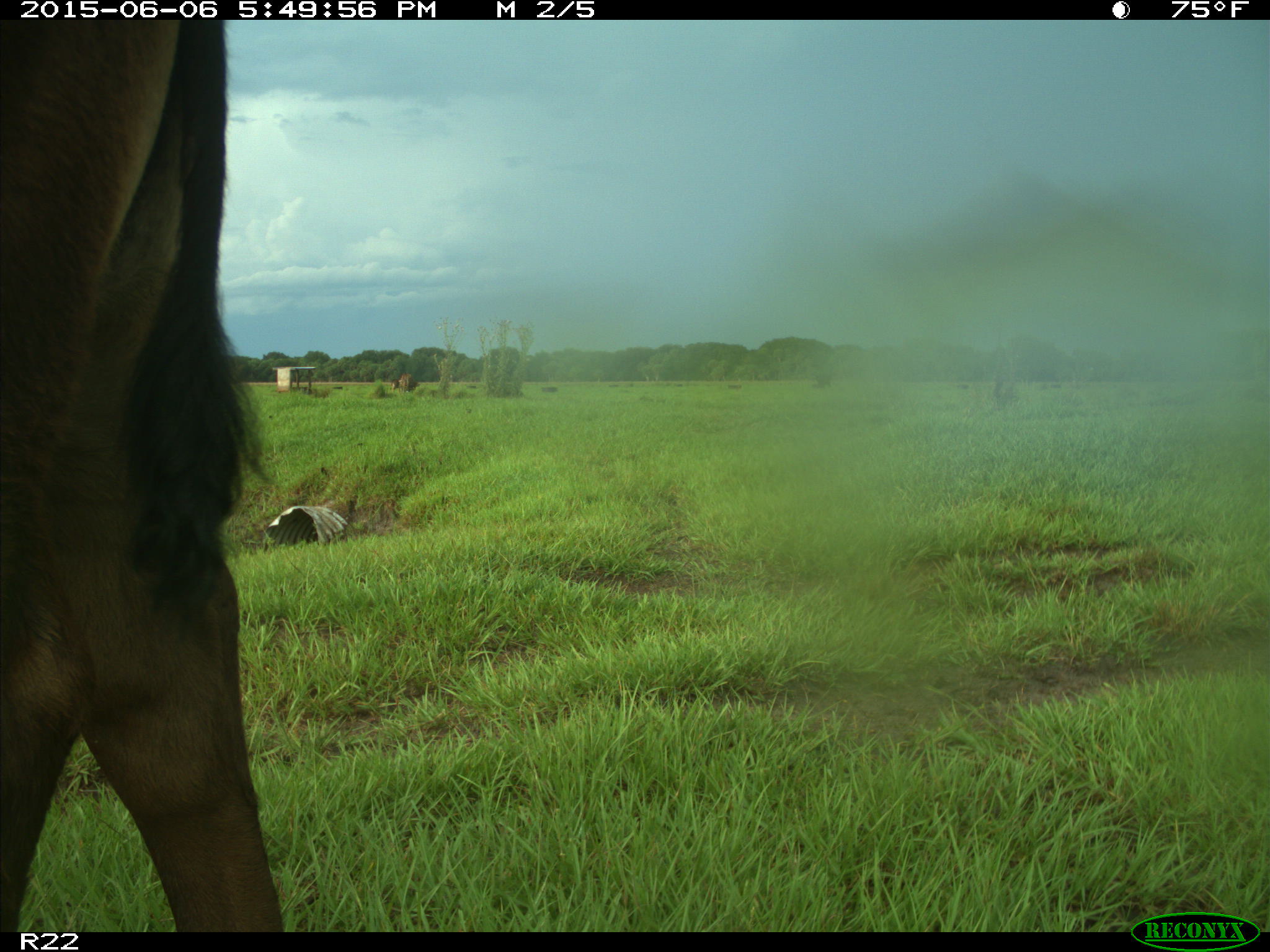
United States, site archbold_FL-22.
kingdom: Animalia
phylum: Chordata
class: Mammalia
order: Artiodactyla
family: Bovidae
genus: Bos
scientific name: Bos taurus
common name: domestic cow